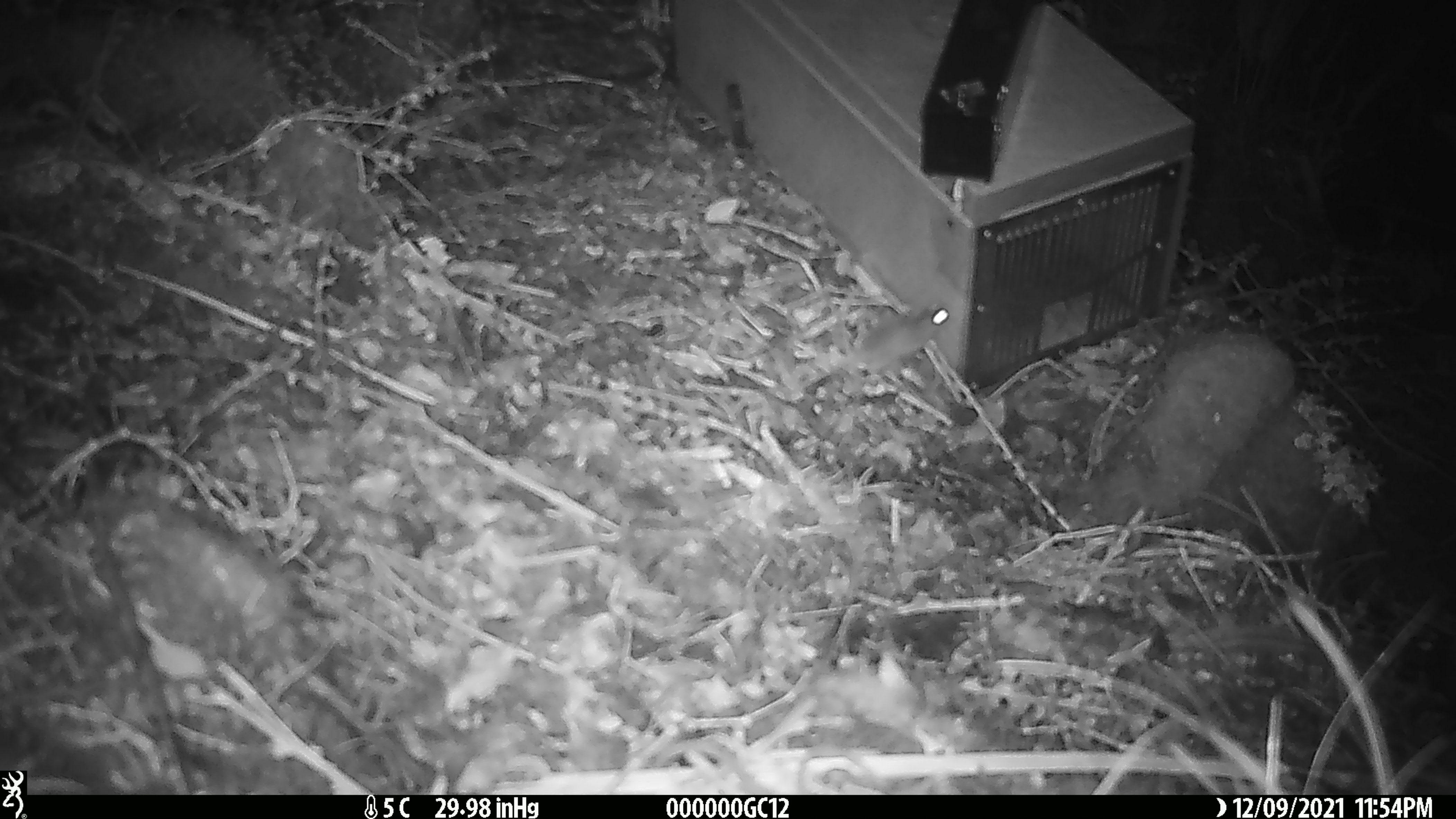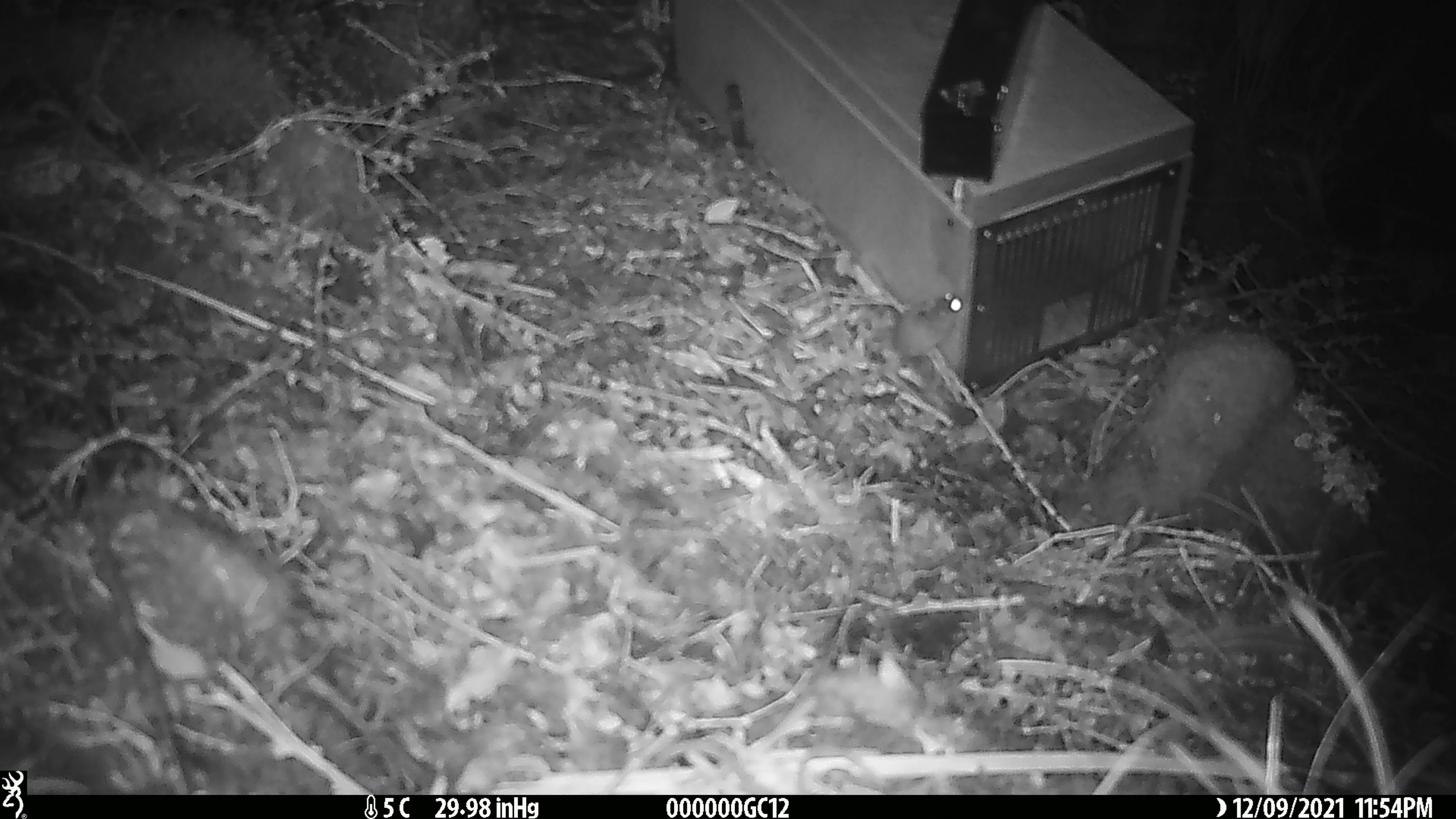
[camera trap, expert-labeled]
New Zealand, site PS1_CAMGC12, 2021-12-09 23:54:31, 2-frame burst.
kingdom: Animalia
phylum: Chordata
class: Mammalia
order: Rodentia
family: Muridae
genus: Mus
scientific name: Mus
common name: mouse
Mouse (Mus).